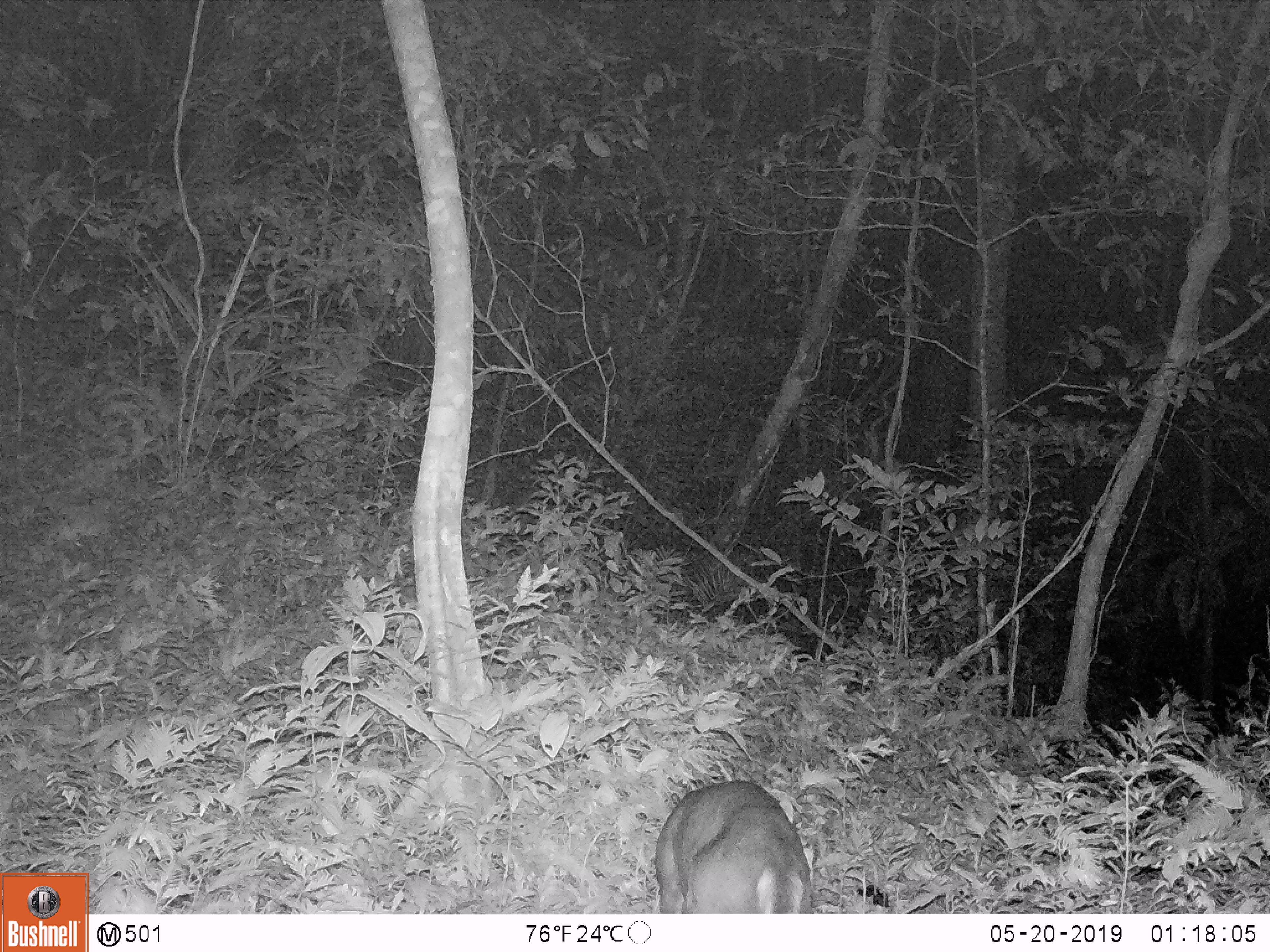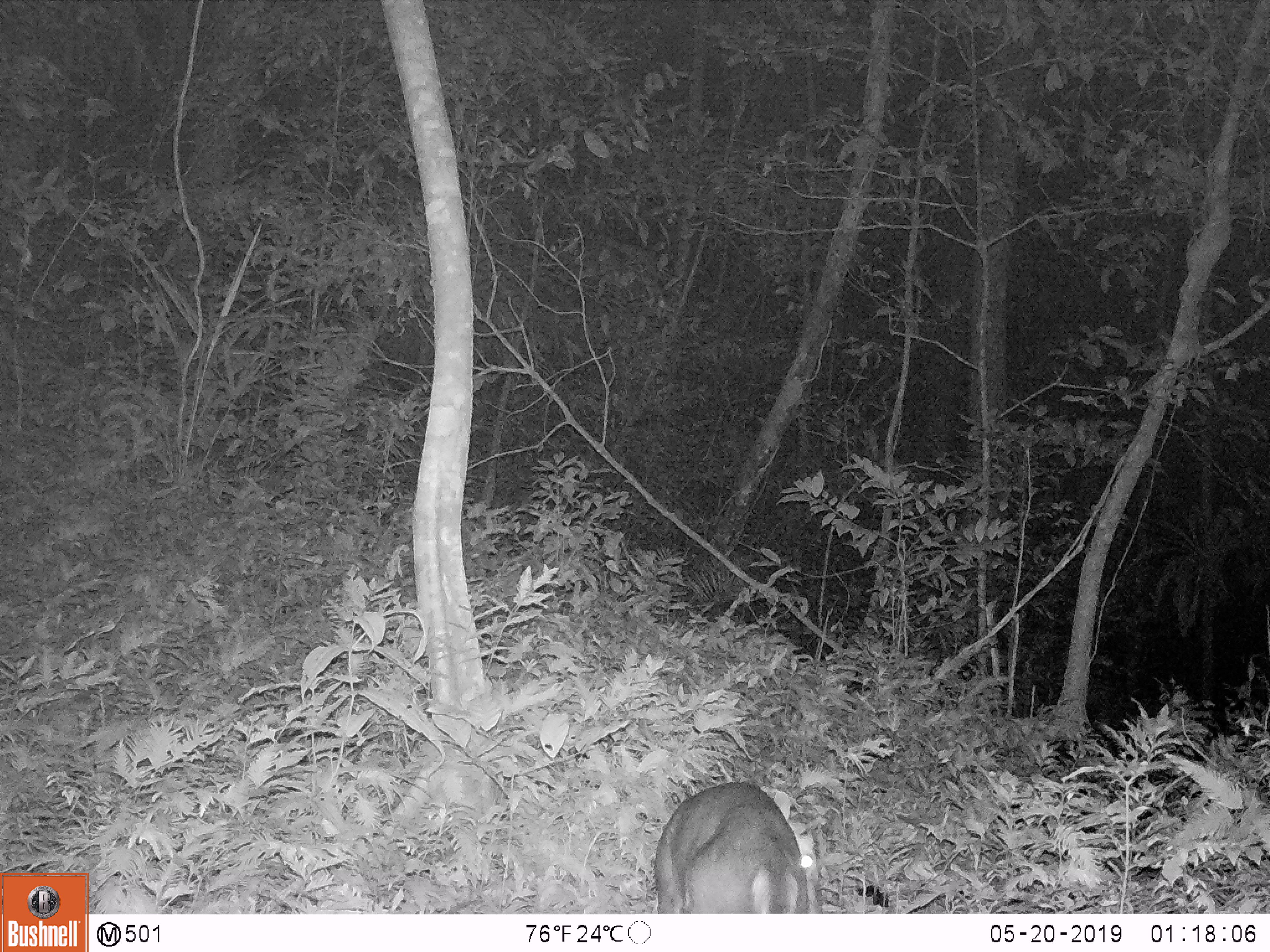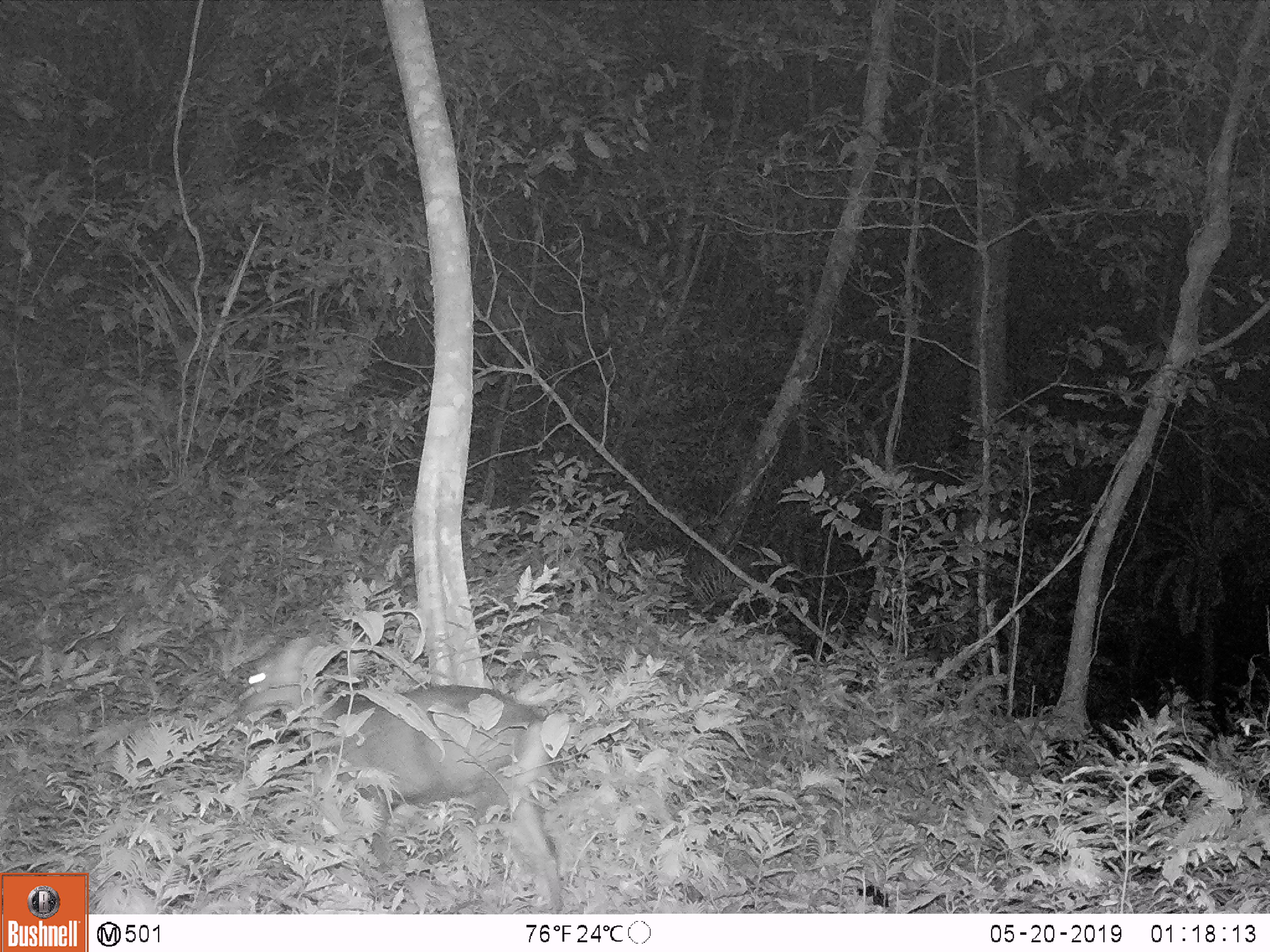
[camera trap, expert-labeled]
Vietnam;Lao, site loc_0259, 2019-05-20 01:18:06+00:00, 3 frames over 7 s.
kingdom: Animalia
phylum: Chordata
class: Mammalia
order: Artiodactyla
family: Cervidae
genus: Muntiacus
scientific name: Muntiacus rooseveltorum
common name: roosevelt's muntjac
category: roosevelts muntjac group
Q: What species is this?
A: Roosevelts muntjac group (roosevelt's muntjac) (Muntiacus rooseveltorum).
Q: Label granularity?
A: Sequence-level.